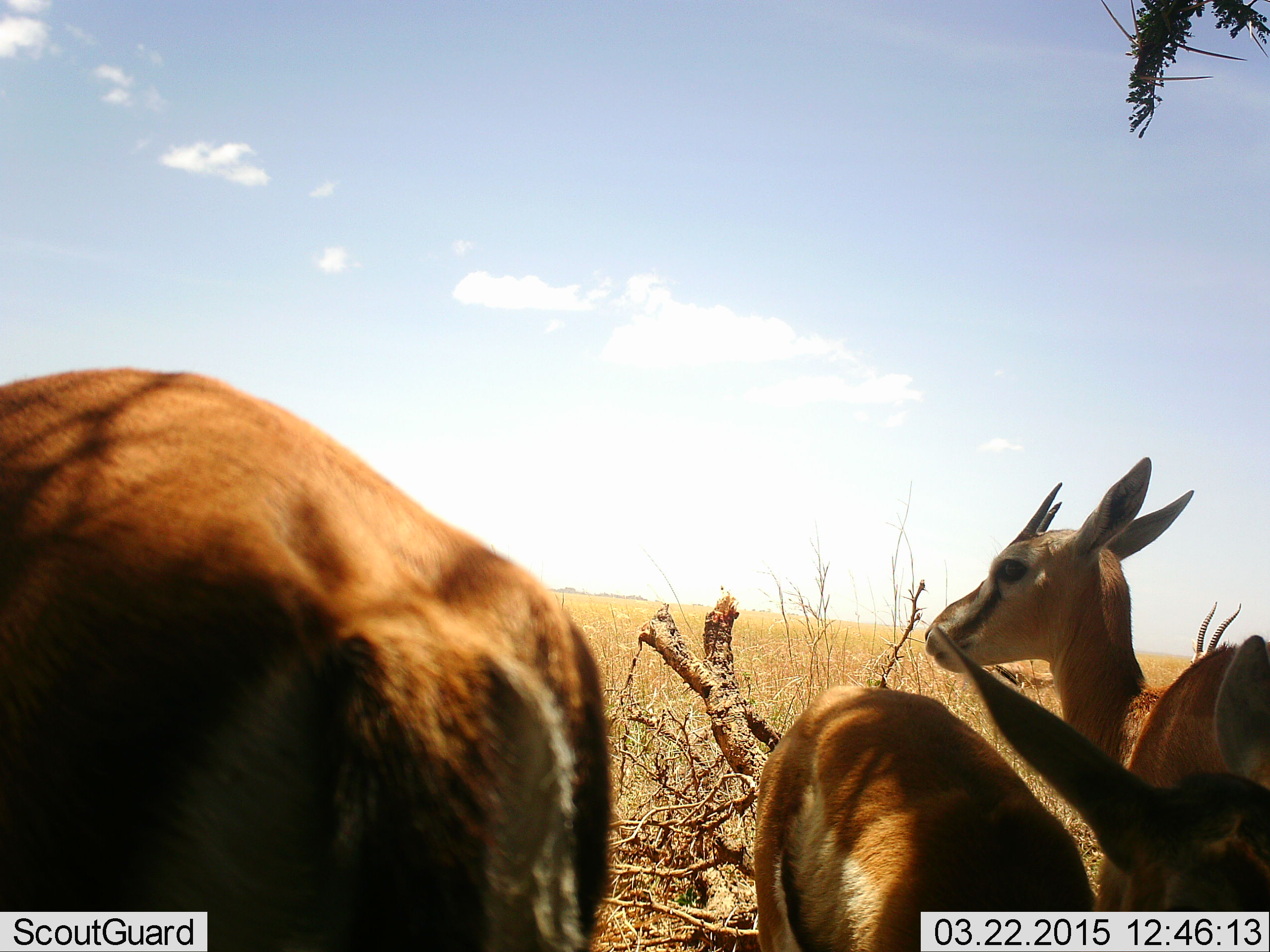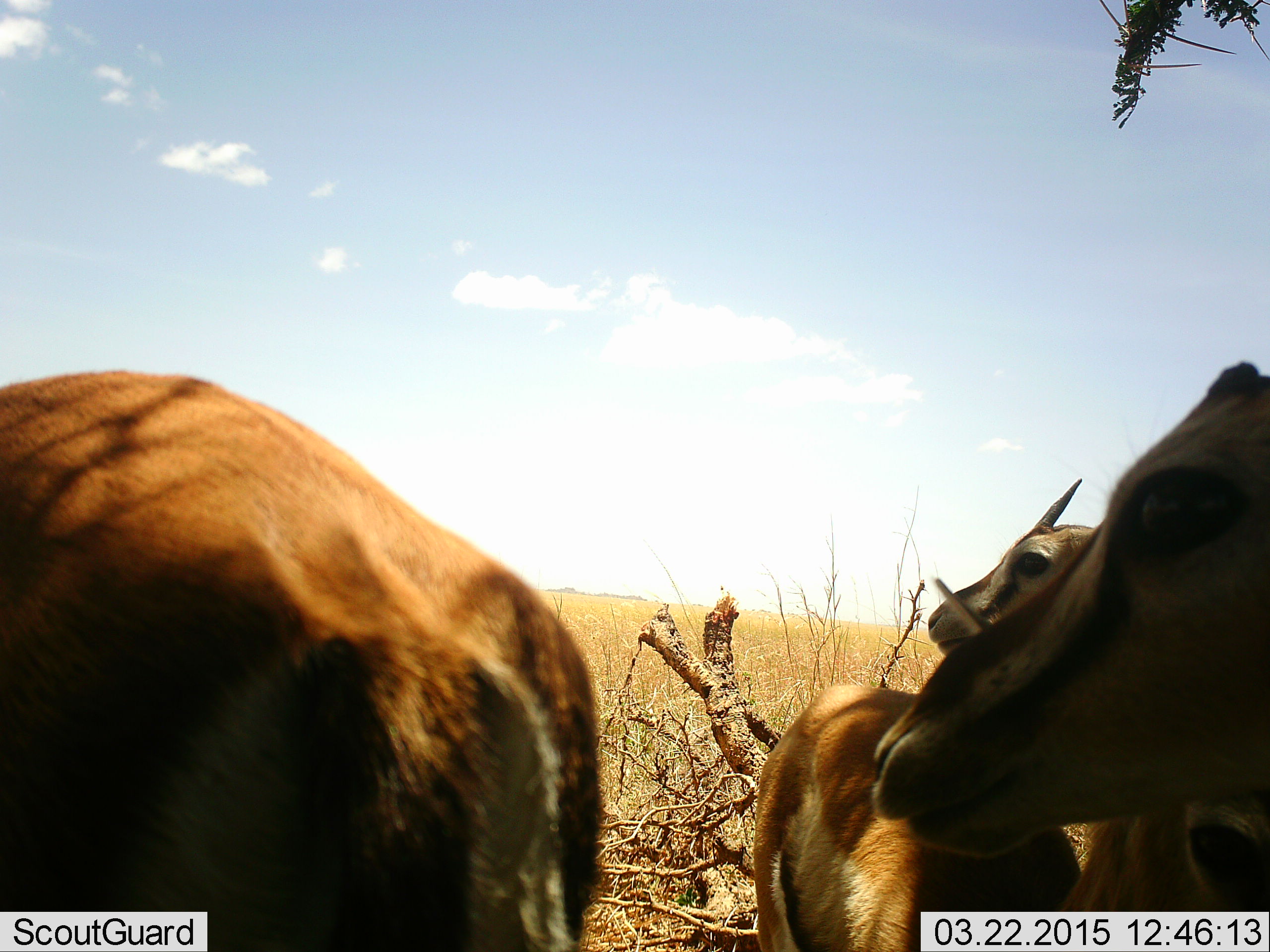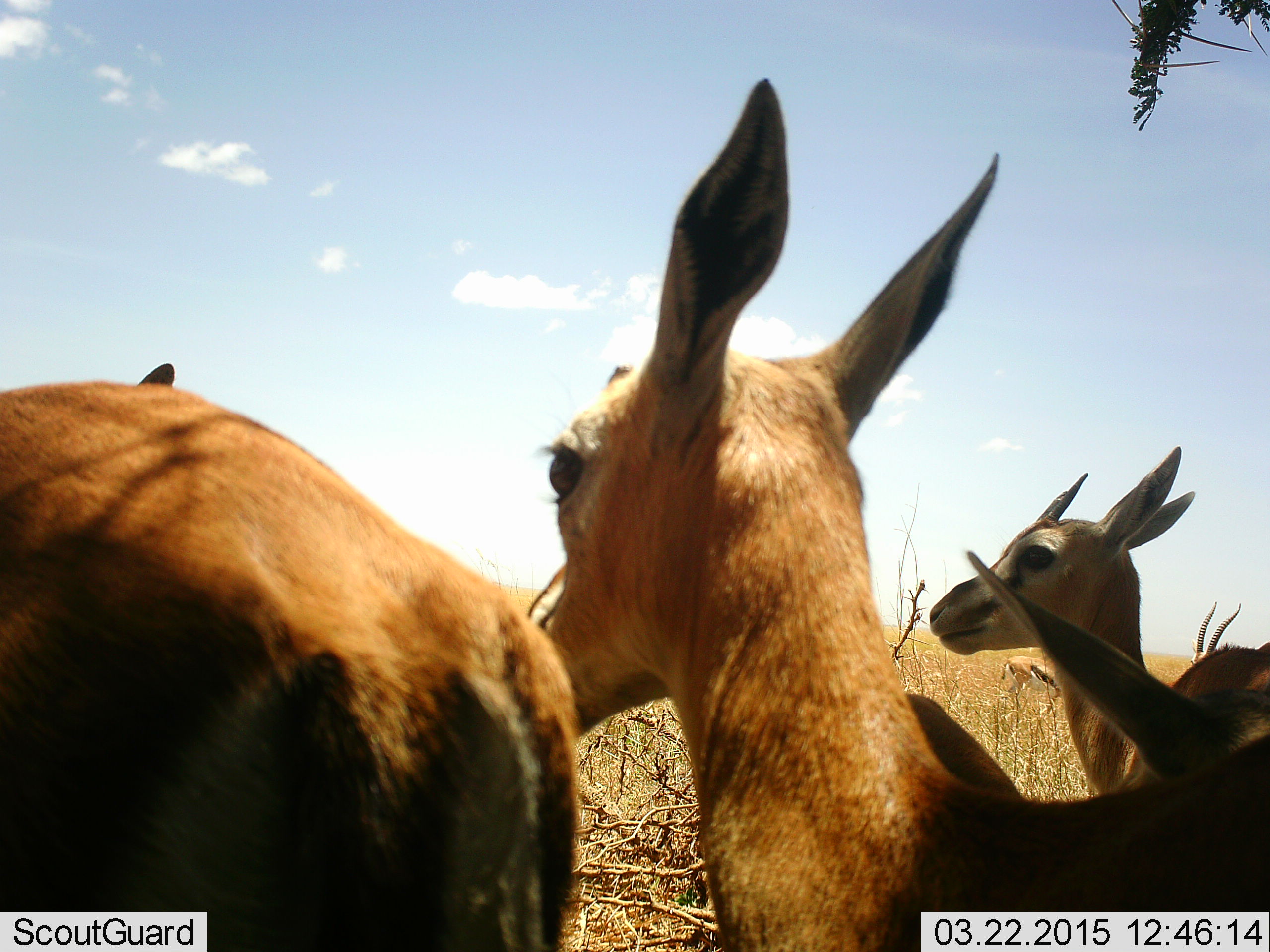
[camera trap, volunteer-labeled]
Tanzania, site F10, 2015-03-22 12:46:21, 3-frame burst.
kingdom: Animalia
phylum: Chordata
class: Mammalia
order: Artiodactyla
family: Bovidae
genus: Eudorcas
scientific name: Eudorcas thomsonii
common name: thomson's gazelle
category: gazellethomsons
Gazellethomsons (thomson's gazelle) (Eudorcas thomsonii), count 4. Behavior (volunteer vote fractions): standing 100%, resting 20%, moving 20%, interacting 0%. Young present (vote fraction): 10%. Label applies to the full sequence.